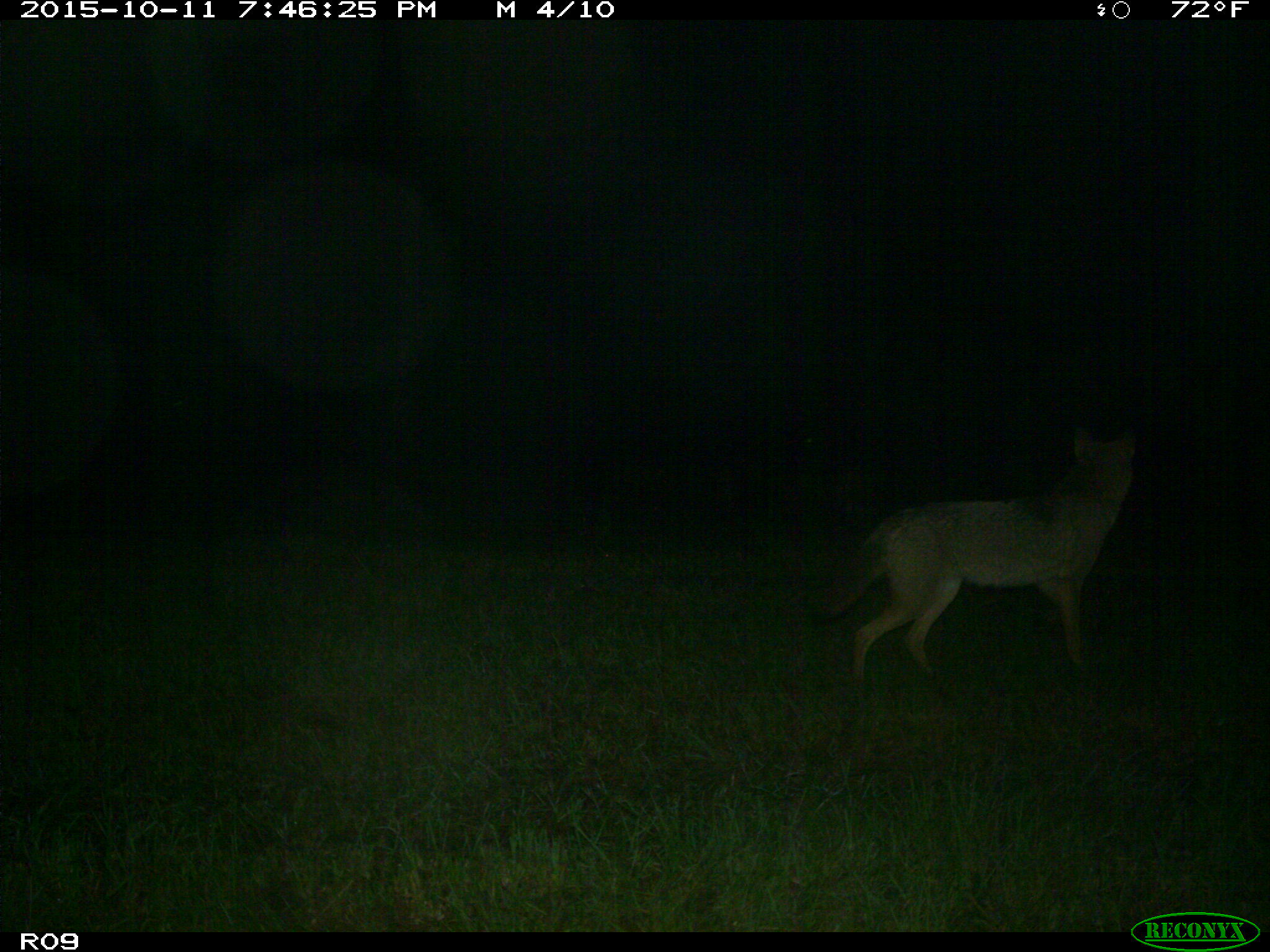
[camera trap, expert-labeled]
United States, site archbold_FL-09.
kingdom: Animalia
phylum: Chordata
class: Mammalia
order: Carnivora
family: Canidae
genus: Canis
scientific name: Canis latrans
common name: coyote